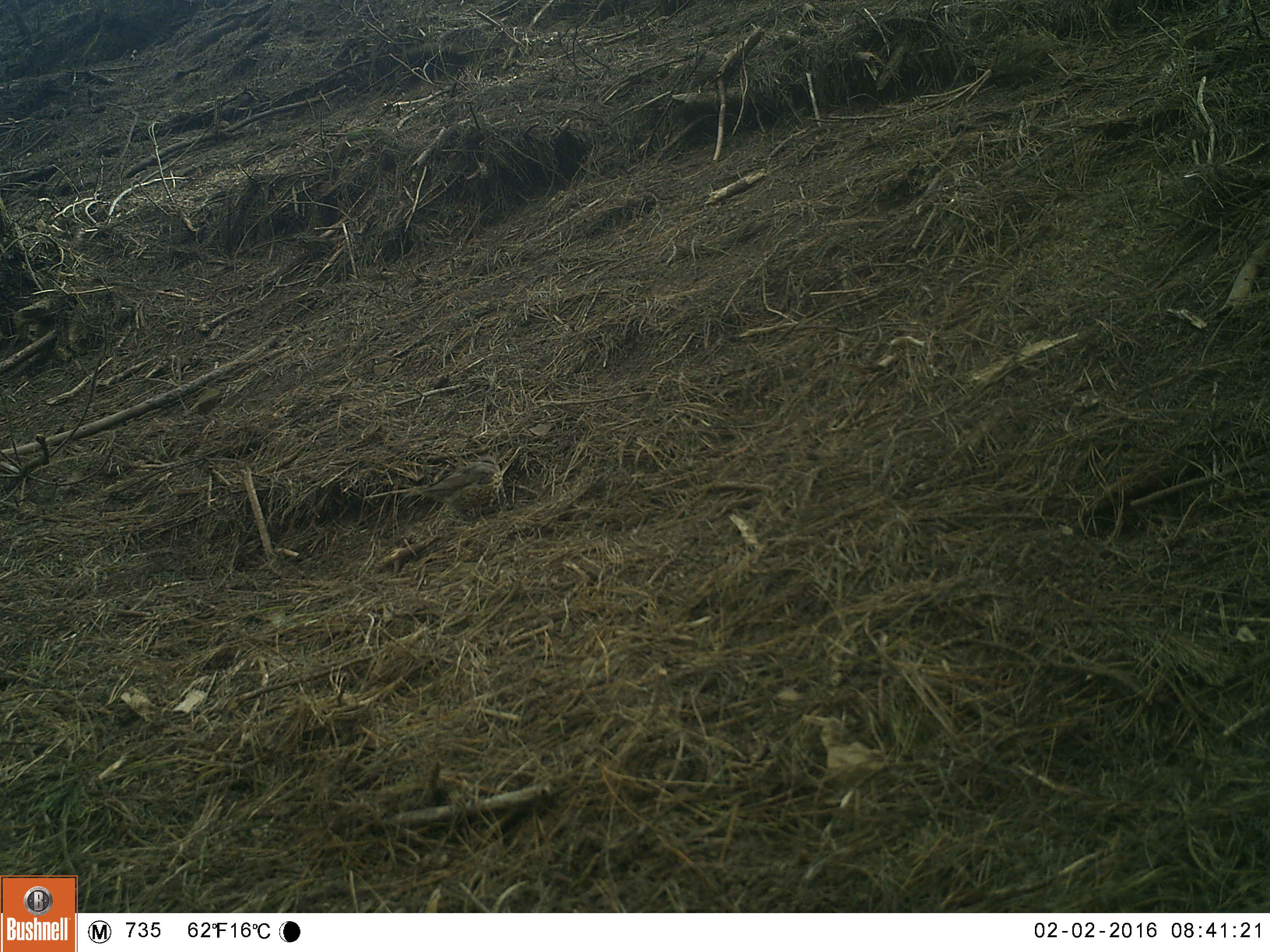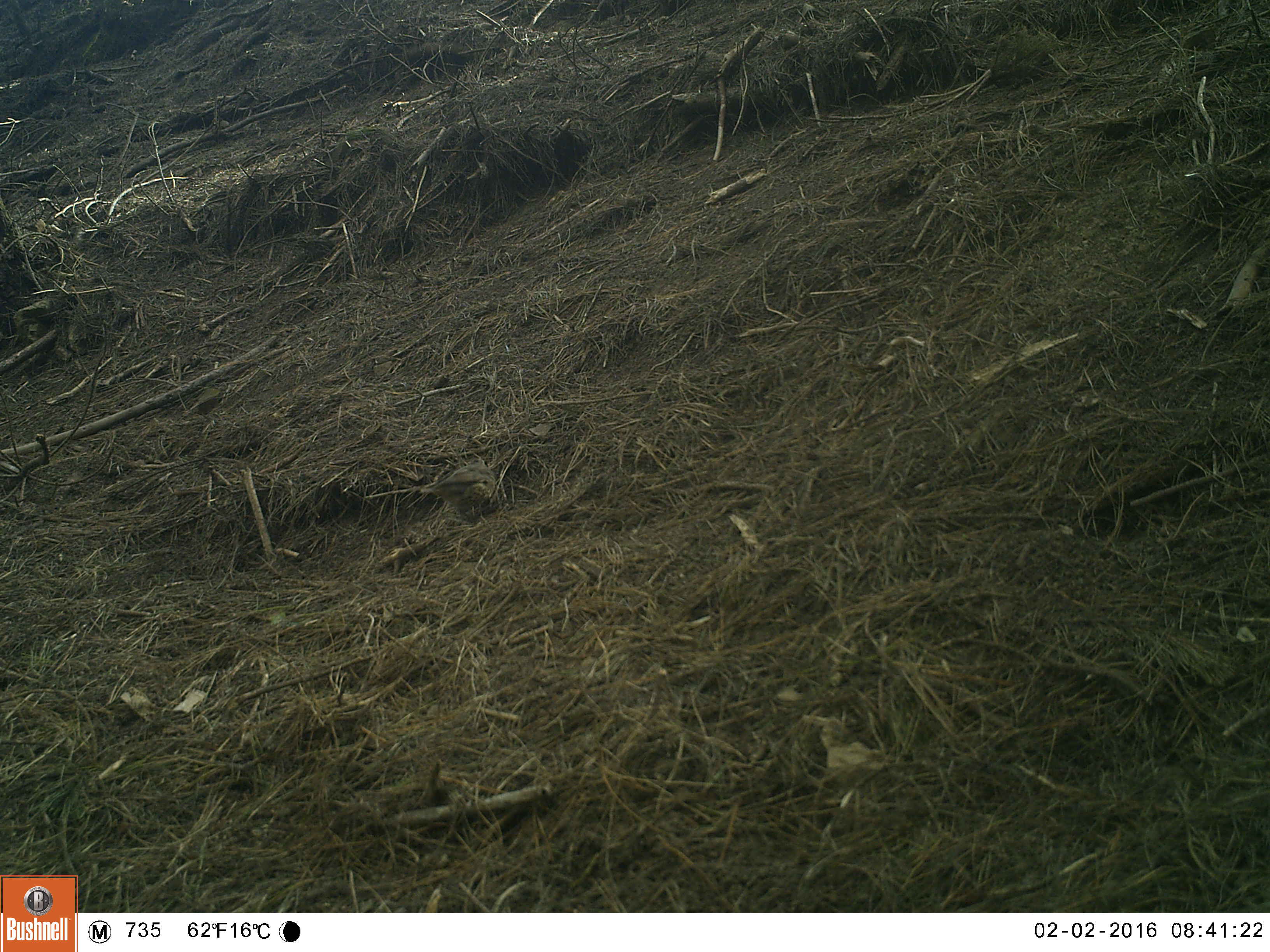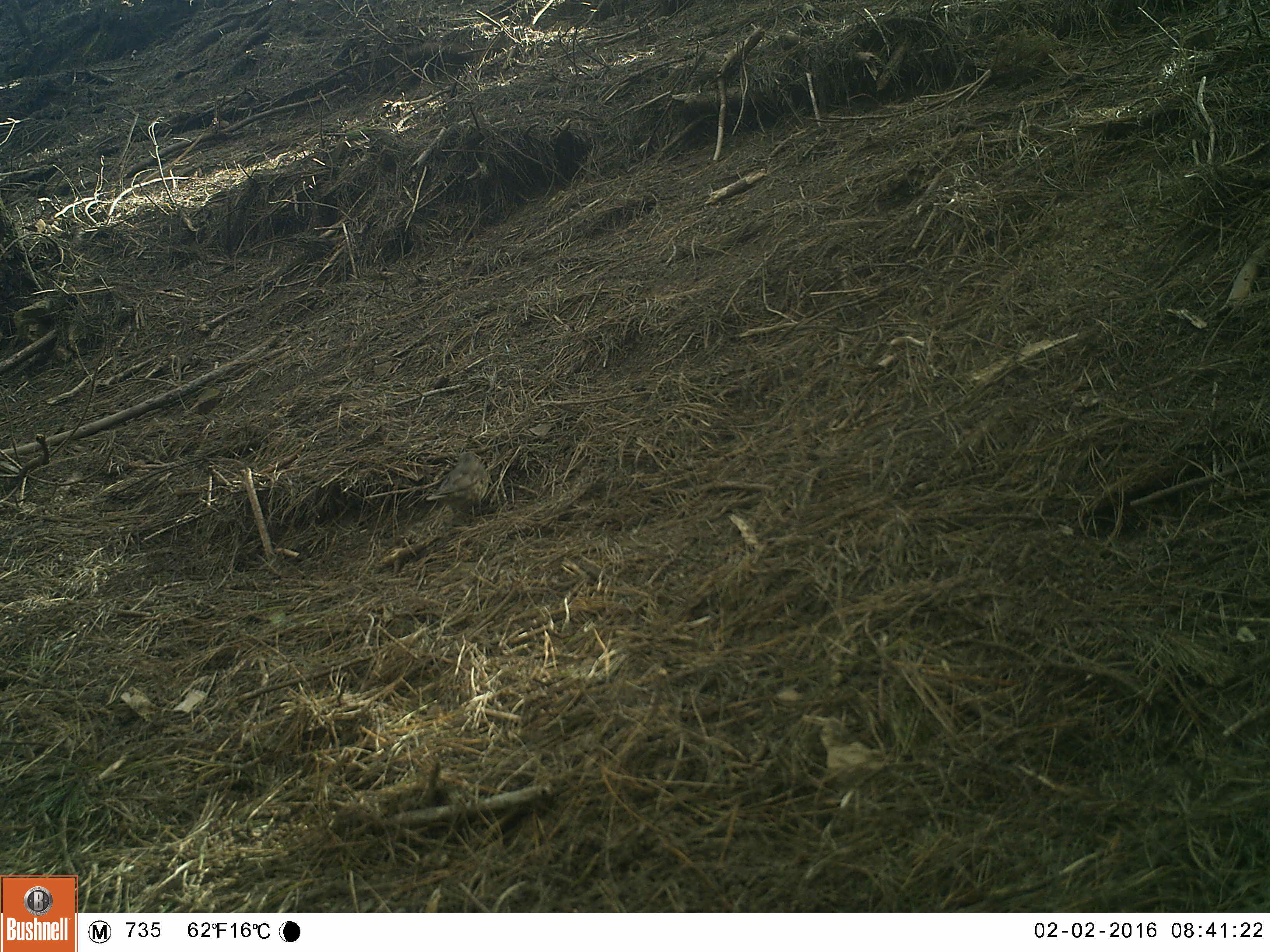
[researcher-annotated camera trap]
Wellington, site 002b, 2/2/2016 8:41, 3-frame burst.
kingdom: Animalia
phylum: Chordata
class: Aves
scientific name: Aves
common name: bird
Bird (Aves).